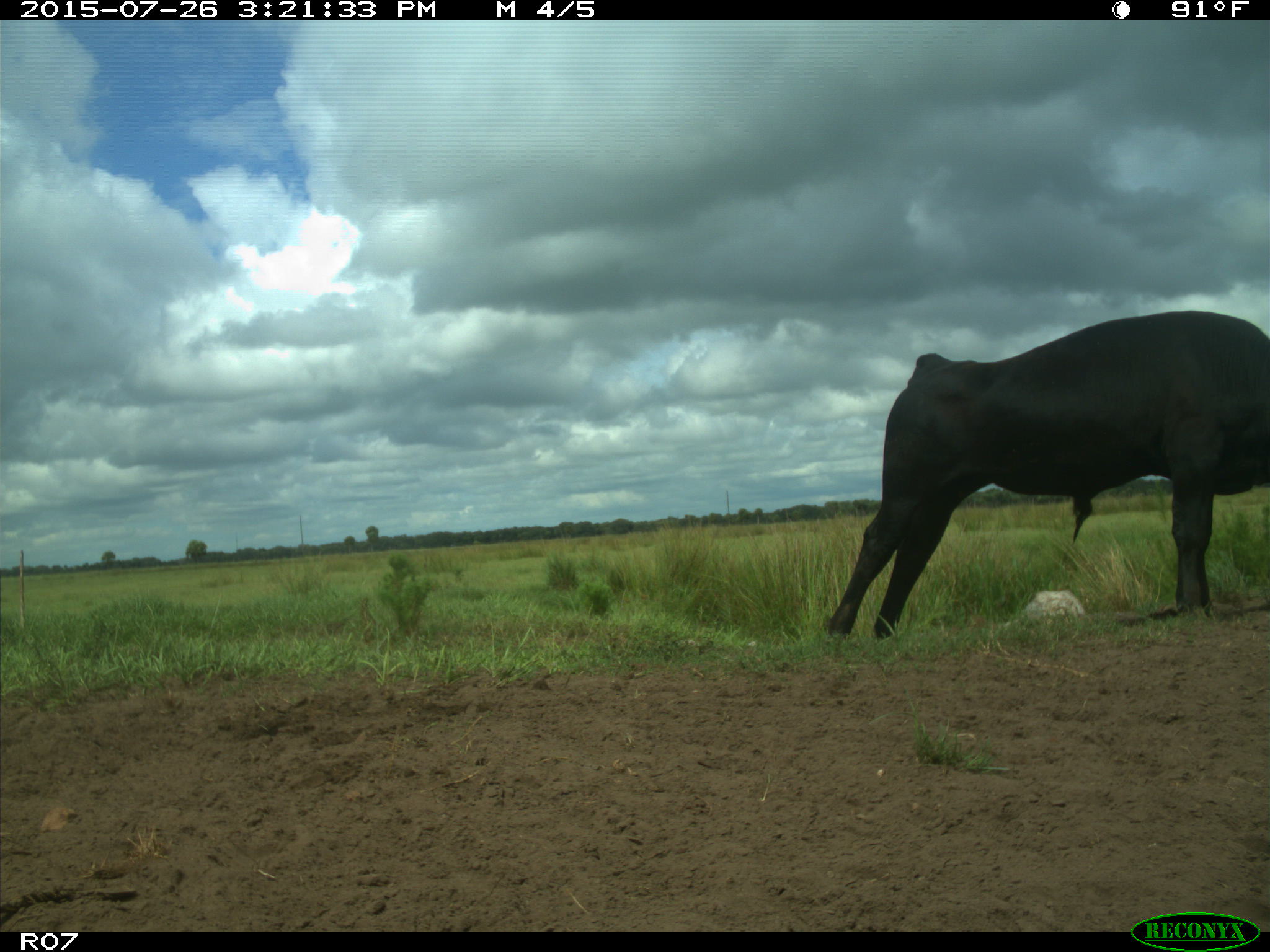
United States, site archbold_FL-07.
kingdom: Animalia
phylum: Chordata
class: Mammalia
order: Artiodactyla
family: Bovidae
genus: Bos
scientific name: Bos taurus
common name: domestic cow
Bos taurus (domestic cow).